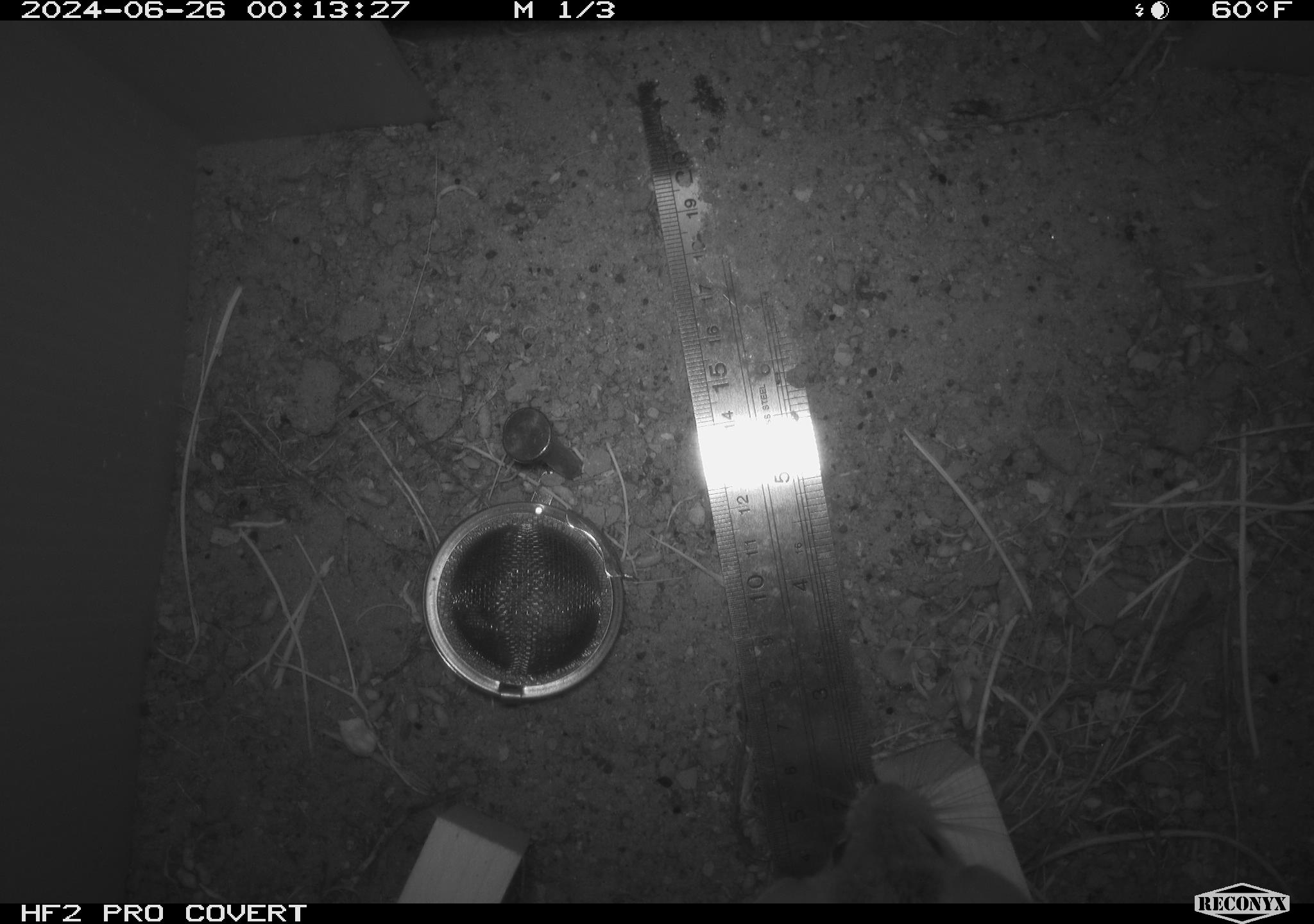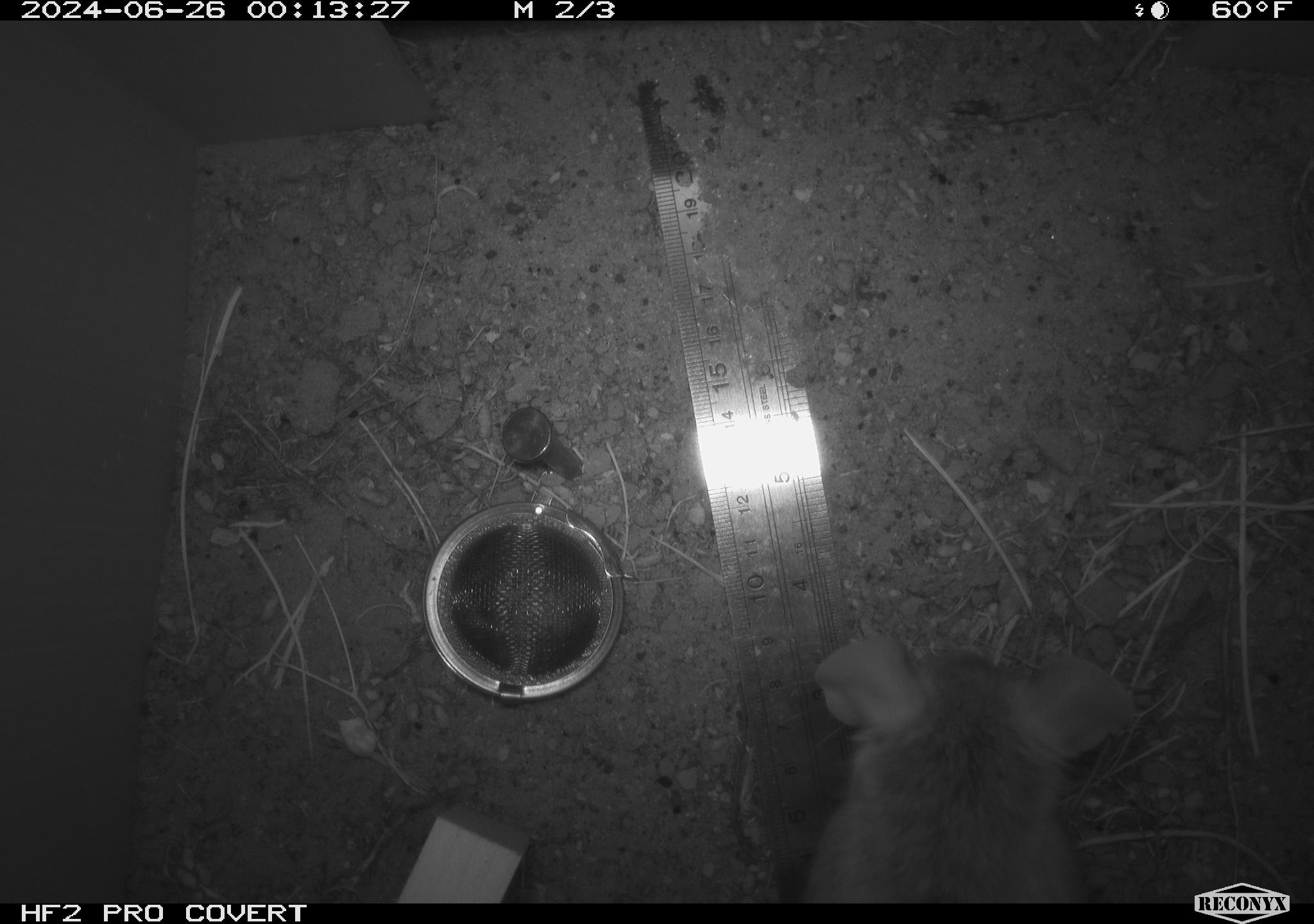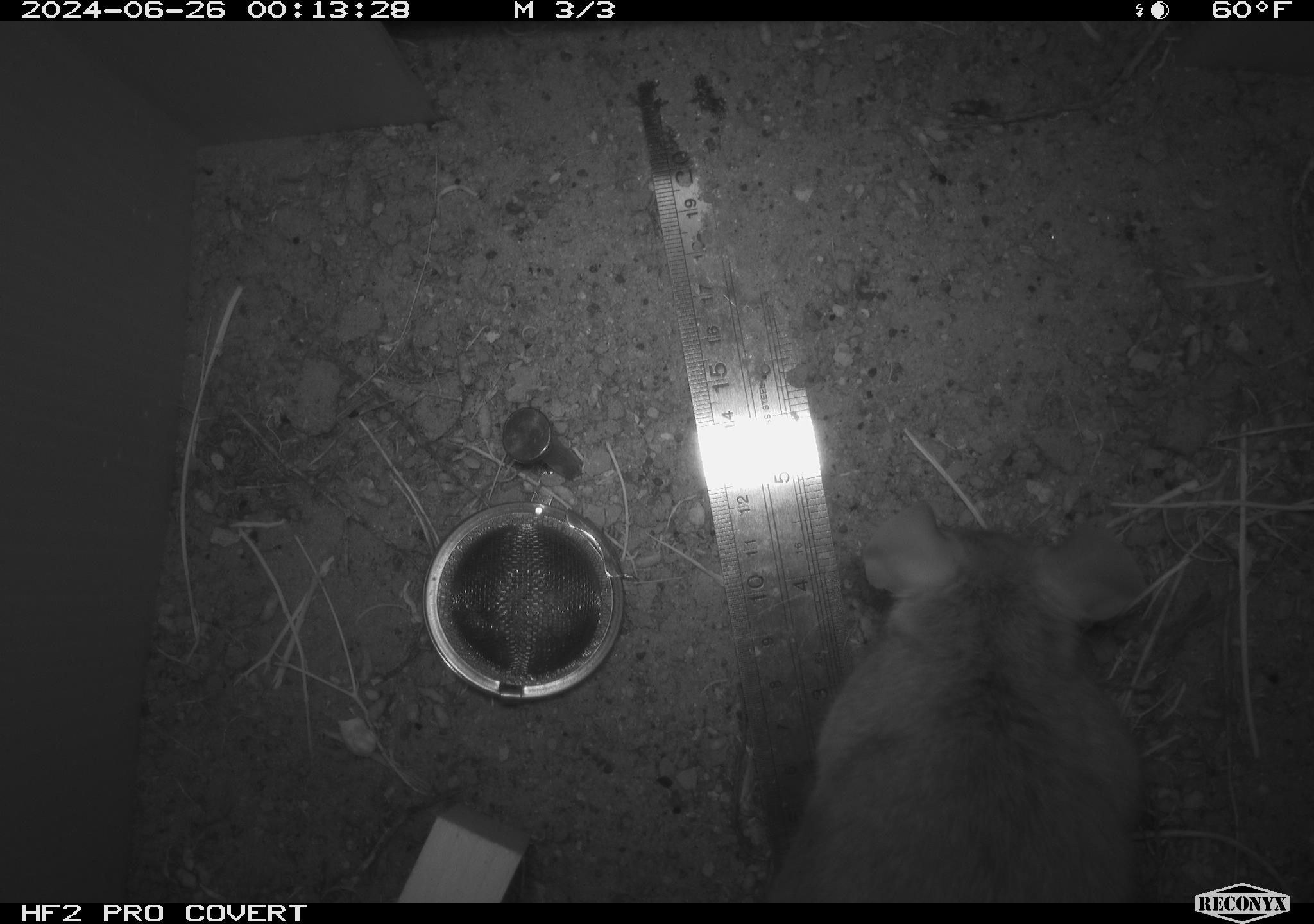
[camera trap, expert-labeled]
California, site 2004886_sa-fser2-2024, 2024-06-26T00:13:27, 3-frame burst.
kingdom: Animalia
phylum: Chordata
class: Mammalia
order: Rodentia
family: Cricetidae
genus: Neotoma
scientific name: Neotoma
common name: pack rat or woodrat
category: neotoma species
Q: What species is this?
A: Neotoma species (pack rat or woodrat) (Neotoma).